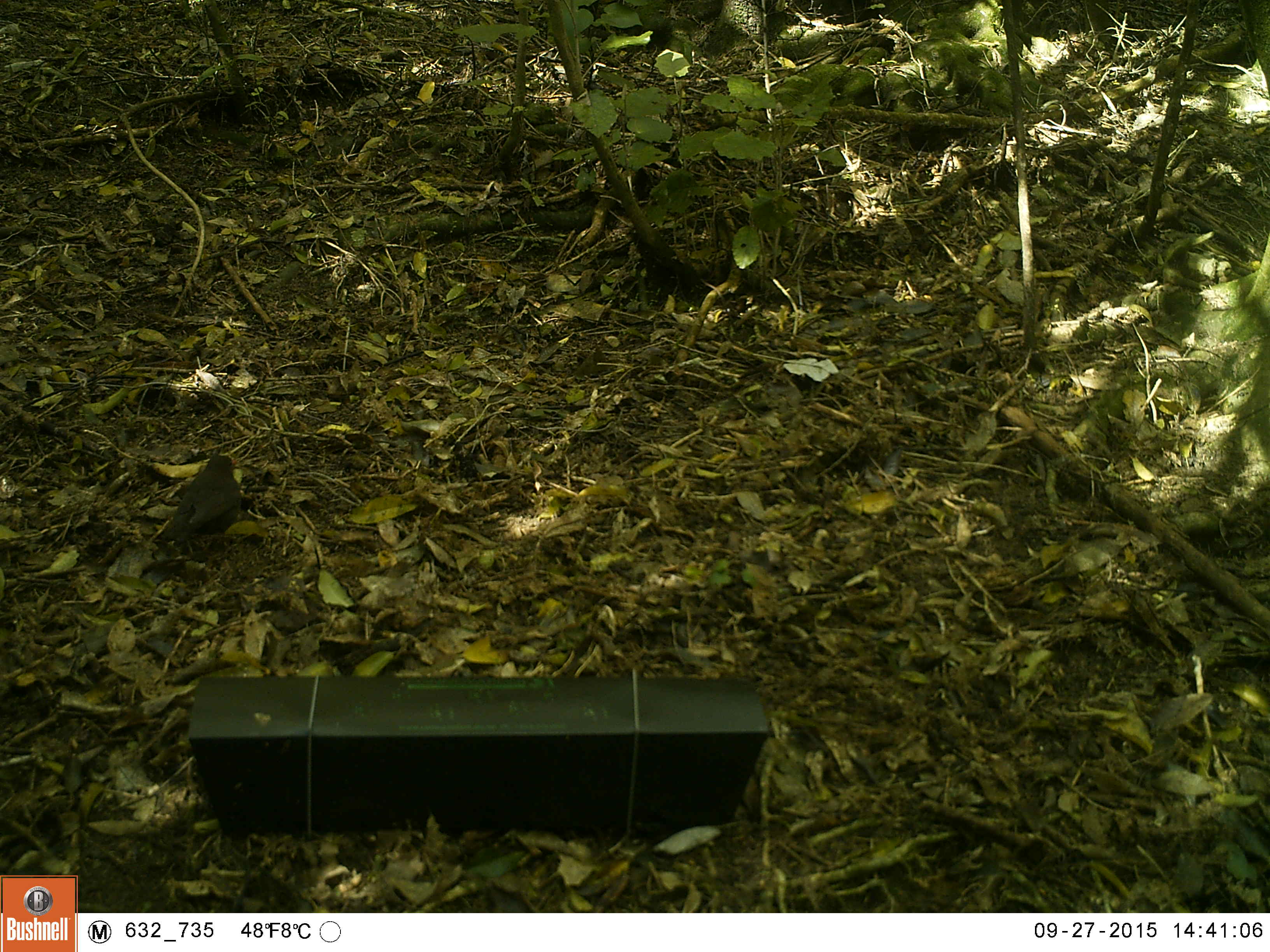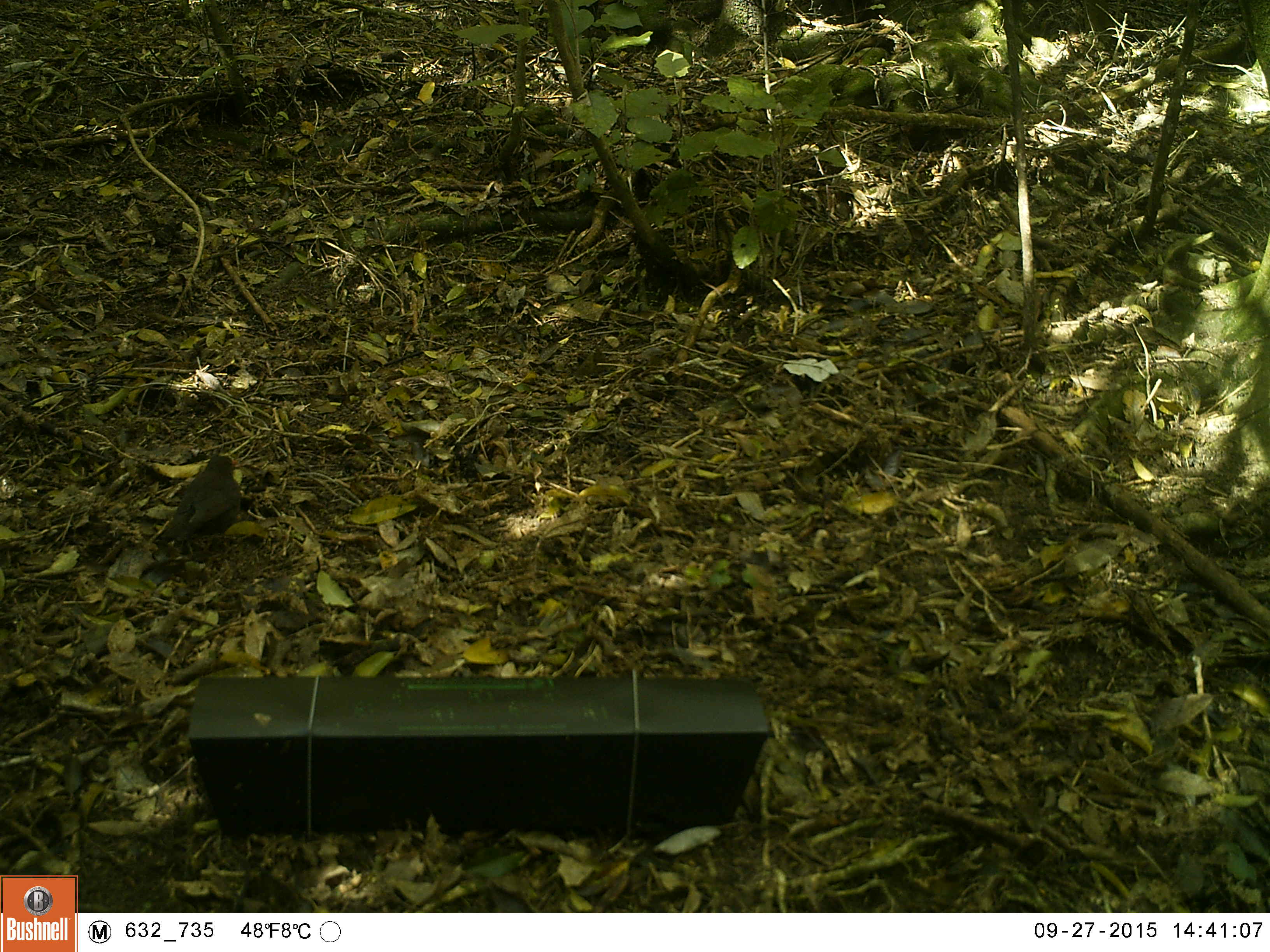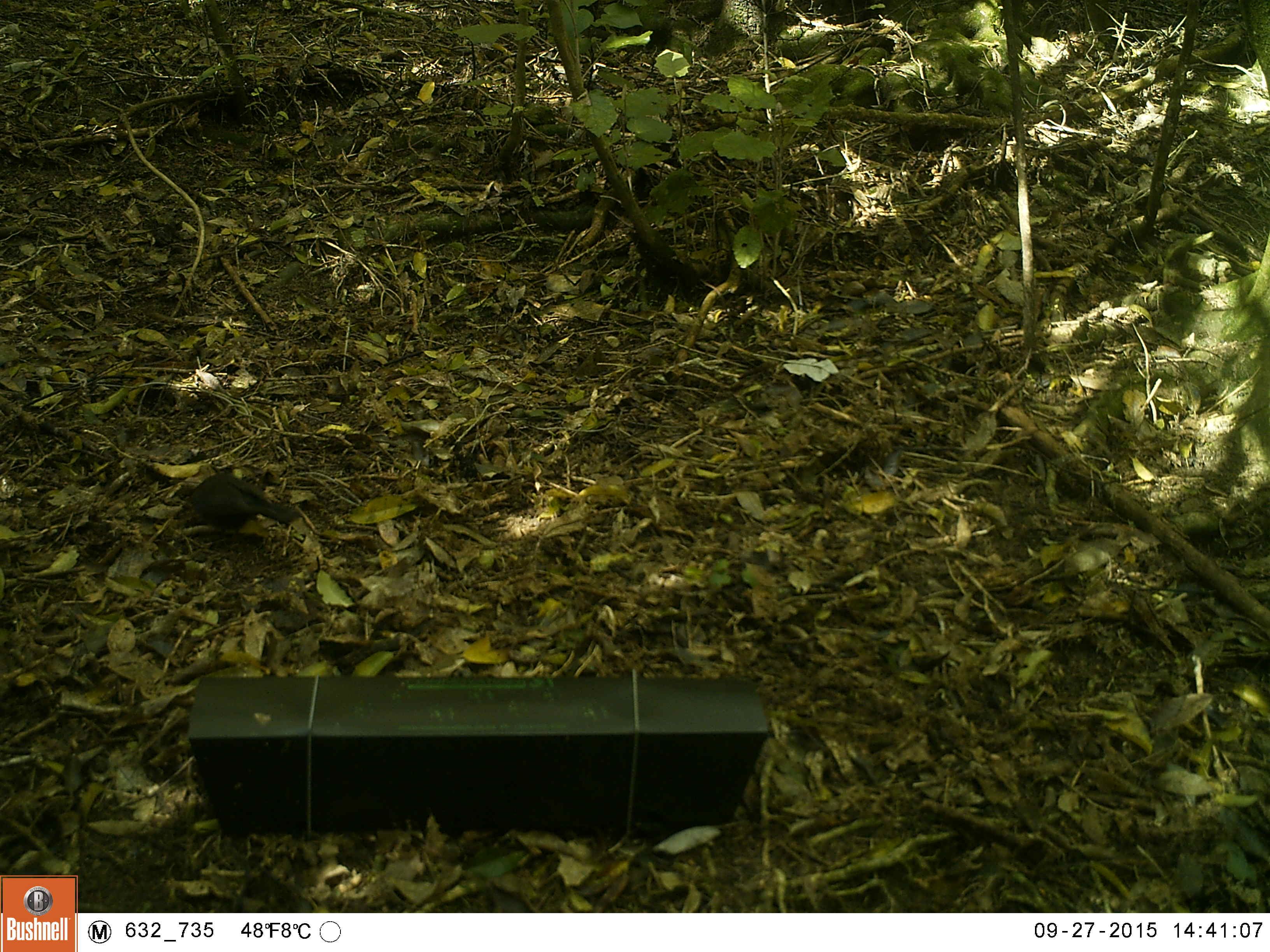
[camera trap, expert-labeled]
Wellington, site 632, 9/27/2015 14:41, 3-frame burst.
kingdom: Animalia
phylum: Chordata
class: Aves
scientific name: Aves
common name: bird